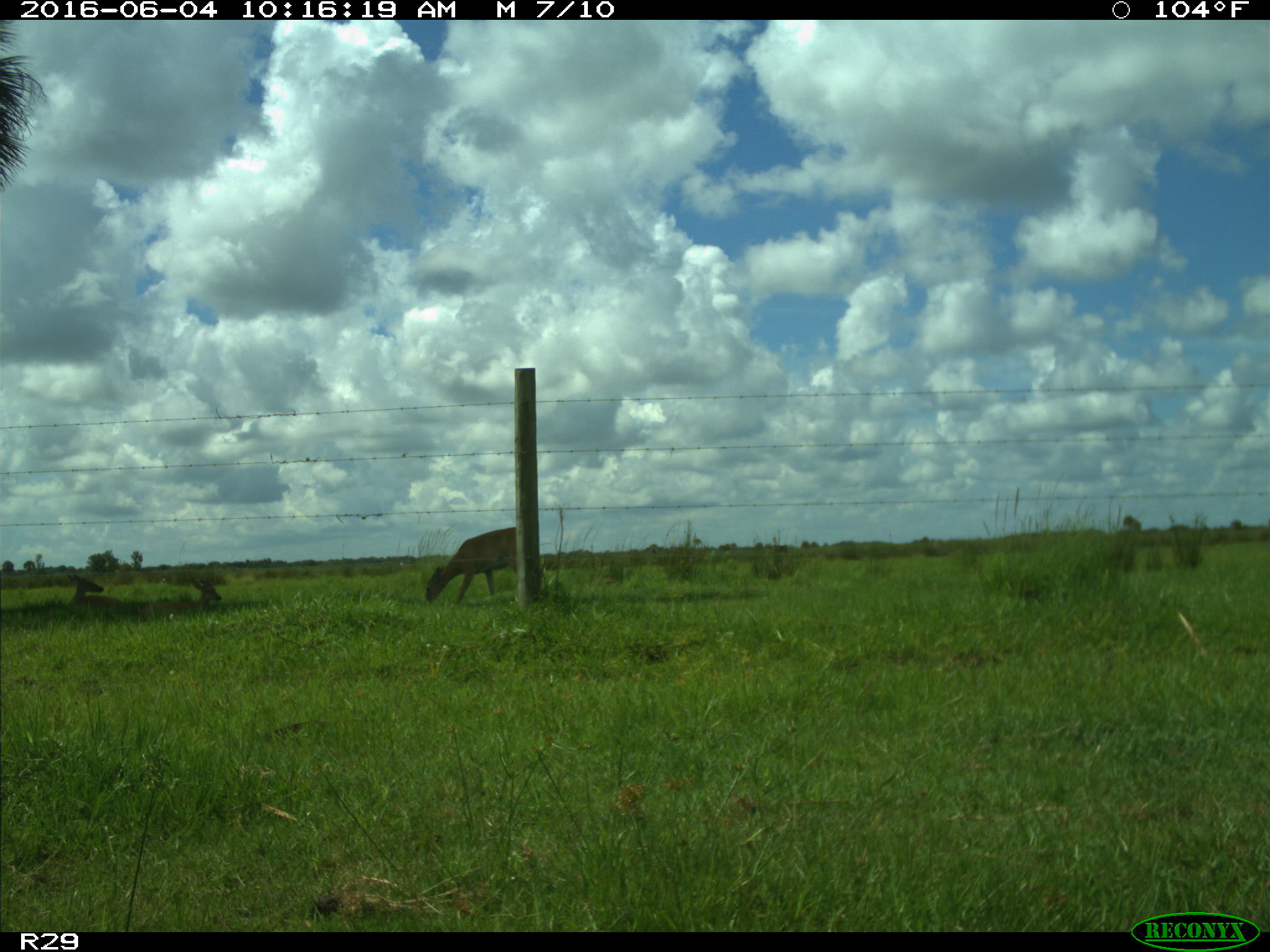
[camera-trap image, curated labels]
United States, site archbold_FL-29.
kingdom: Animalia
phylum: Chordata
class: Mammalia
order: Artiodactyla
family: Cervidae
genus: Odocoileus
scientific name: Odocoileus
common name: deer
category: unidentified deer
Unidentified deer (deer) (Odocoileus).